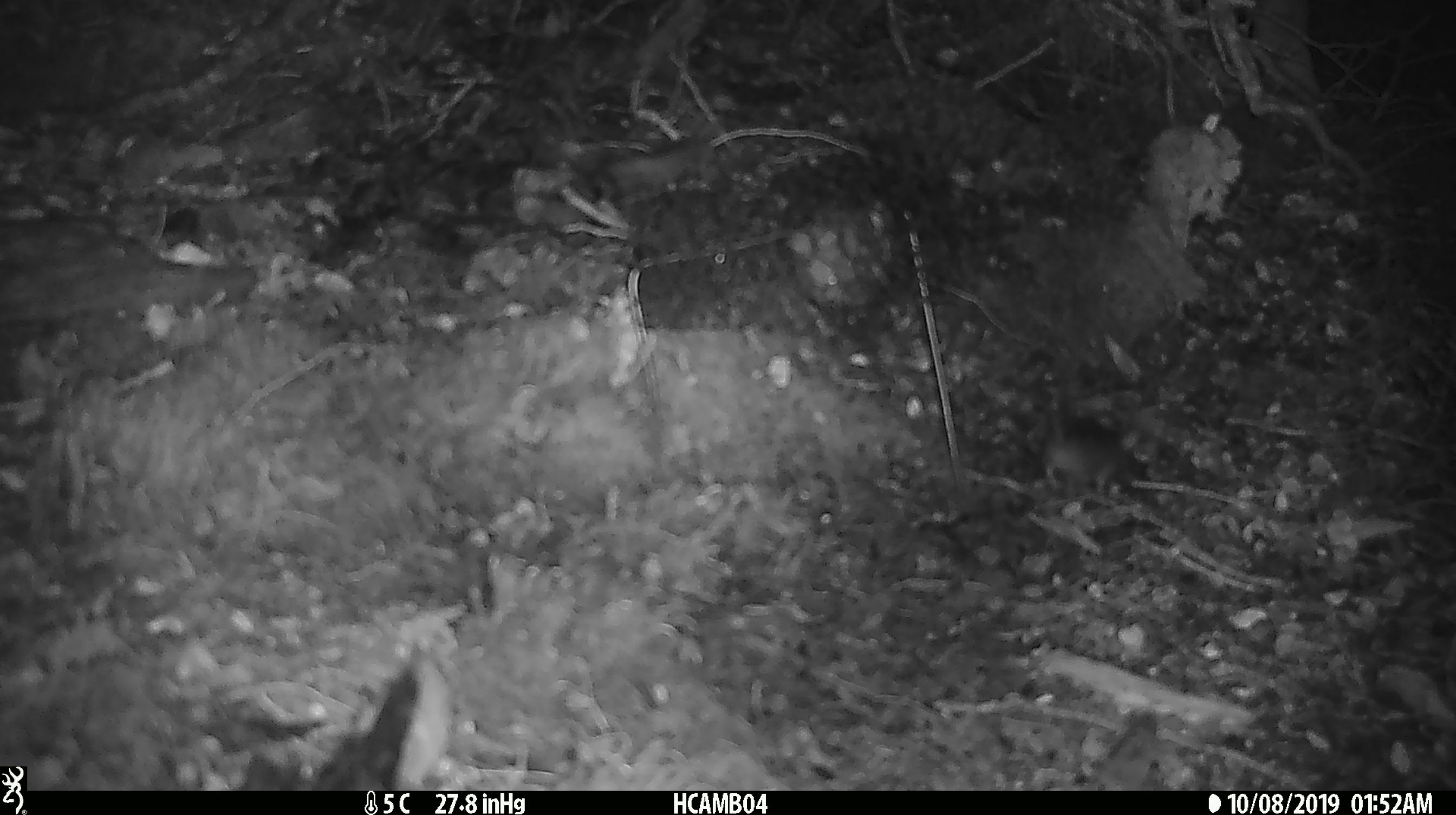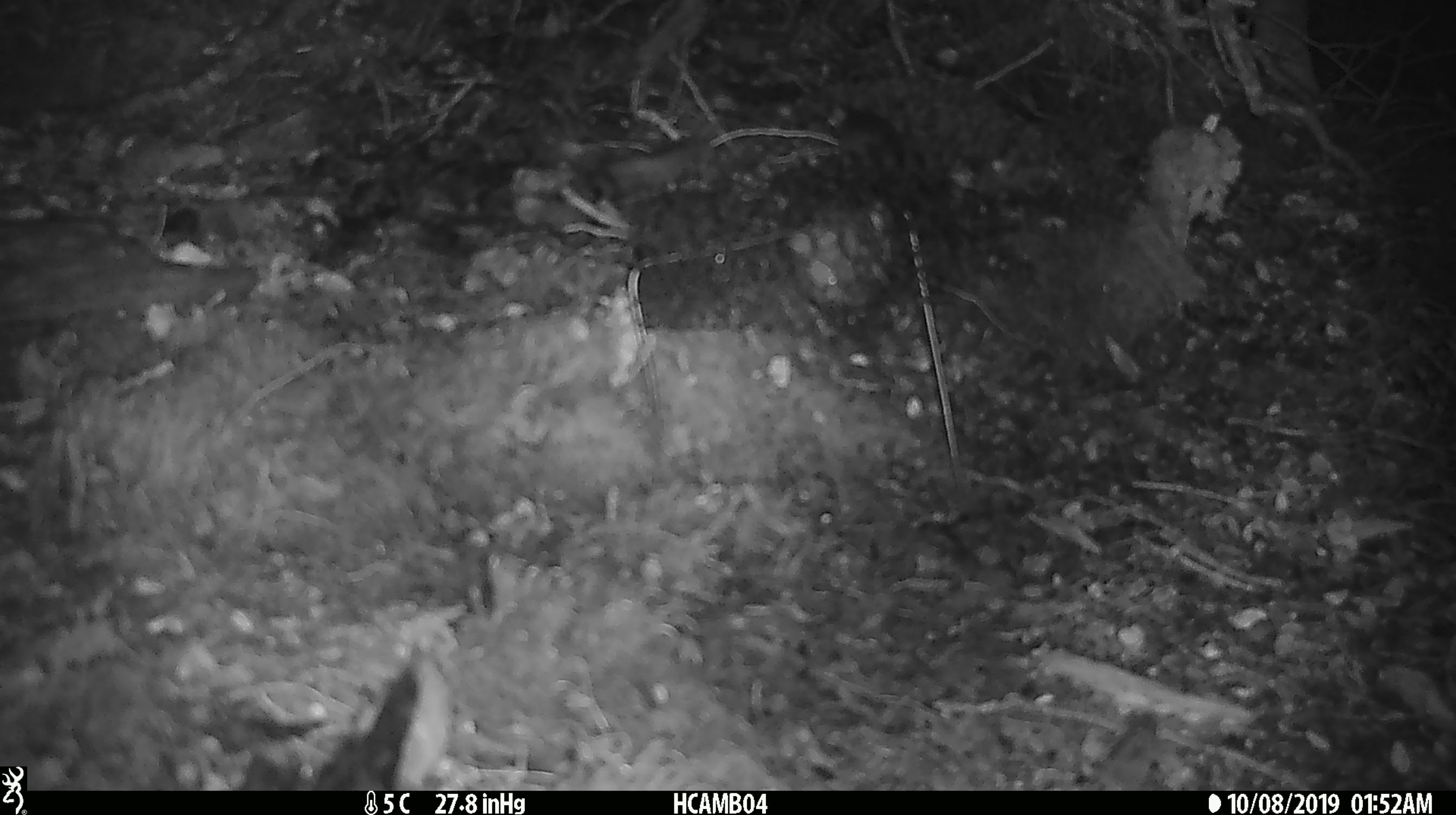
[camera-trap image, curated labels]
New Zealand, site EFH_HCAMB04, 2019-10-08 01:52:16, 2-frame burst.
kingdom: Animalia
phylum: Chordata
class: Mammalia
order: Rodentia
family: Muridae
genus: Mus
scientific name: Mus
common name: mouse